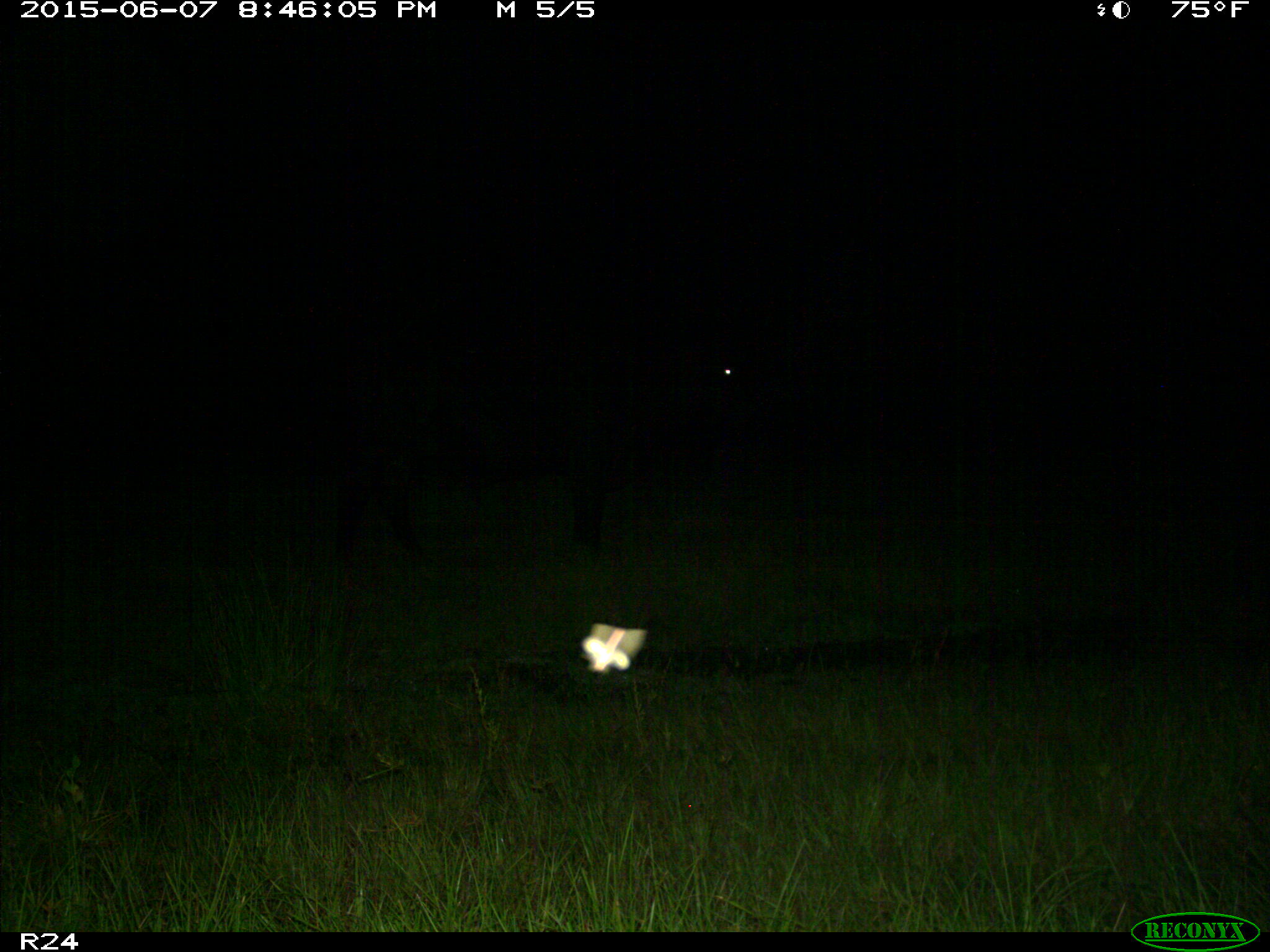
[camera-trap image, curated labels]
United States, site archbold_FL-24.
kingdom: Animalia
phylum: Chordata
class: Mammalia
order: Artiodactyla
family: Bovidae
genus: Bos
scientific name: Bos taurus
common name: domestic cow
Bos taurus (domestic cow).